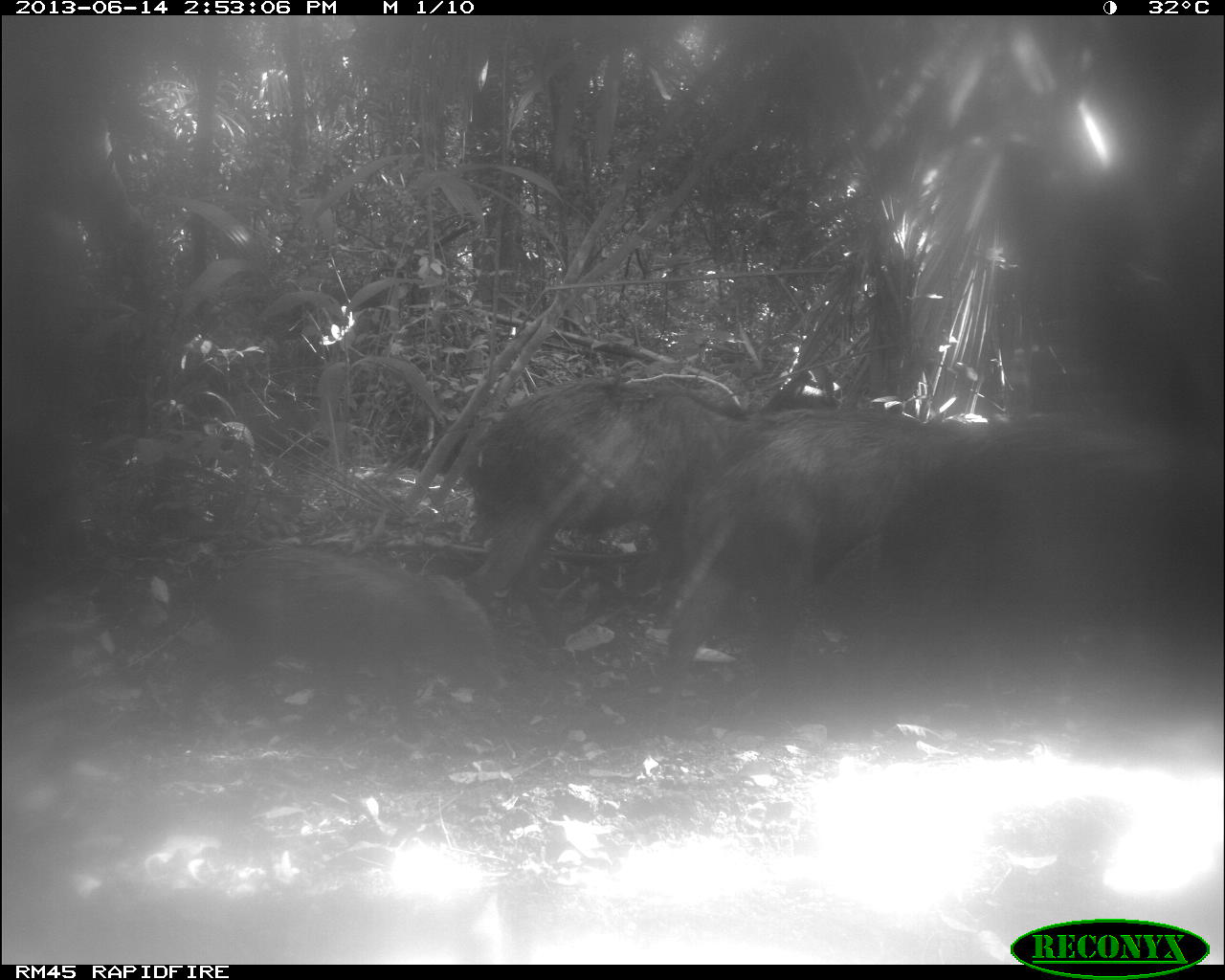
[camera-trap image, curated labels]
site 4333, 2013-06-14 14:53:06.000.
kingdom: Animalia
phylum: Chordata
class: Mammalia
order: Artiodactyla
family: Tayassuidae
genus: Tayassu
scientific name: Tayassu pecari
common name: white-lipped peccary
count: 3